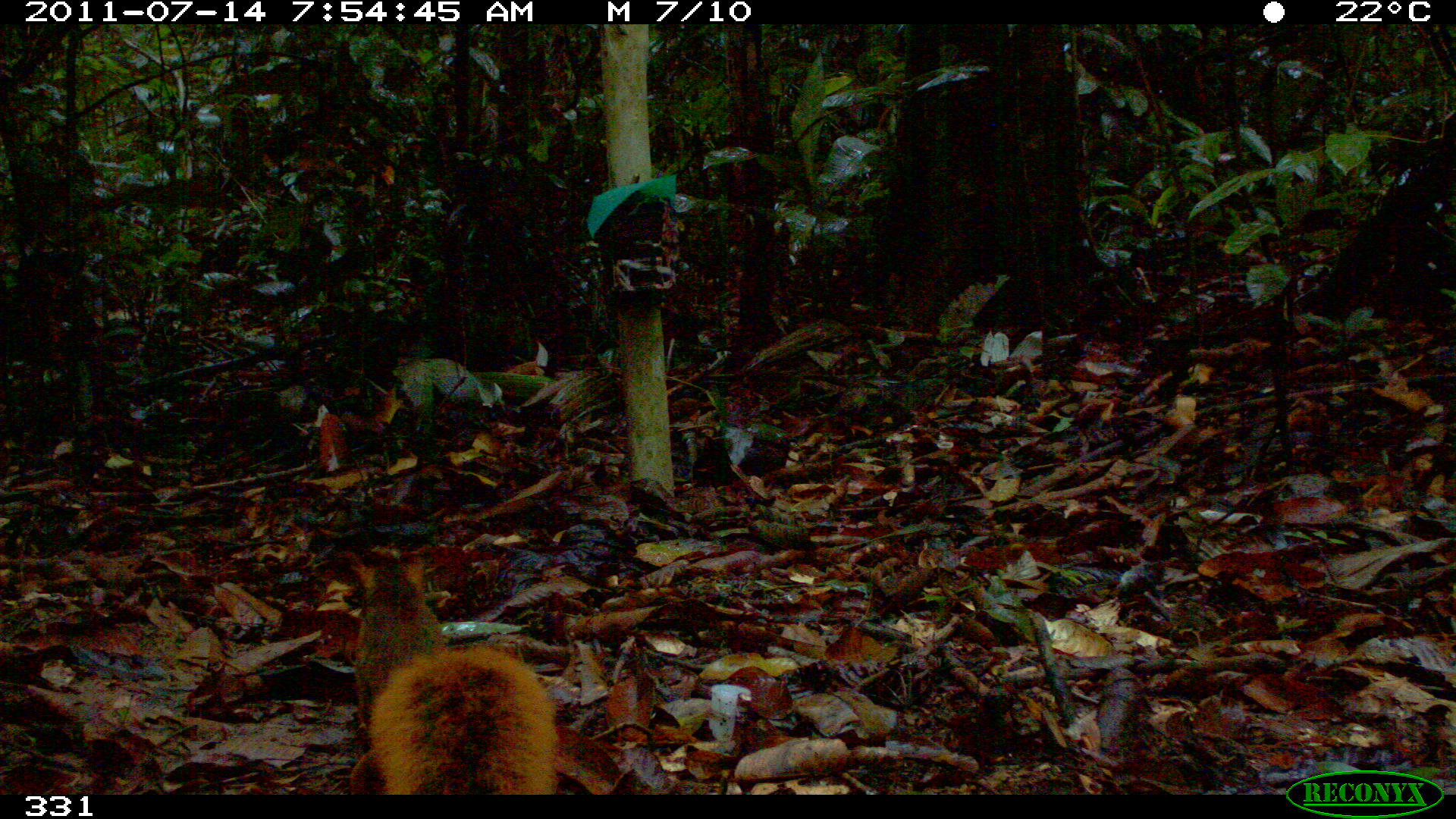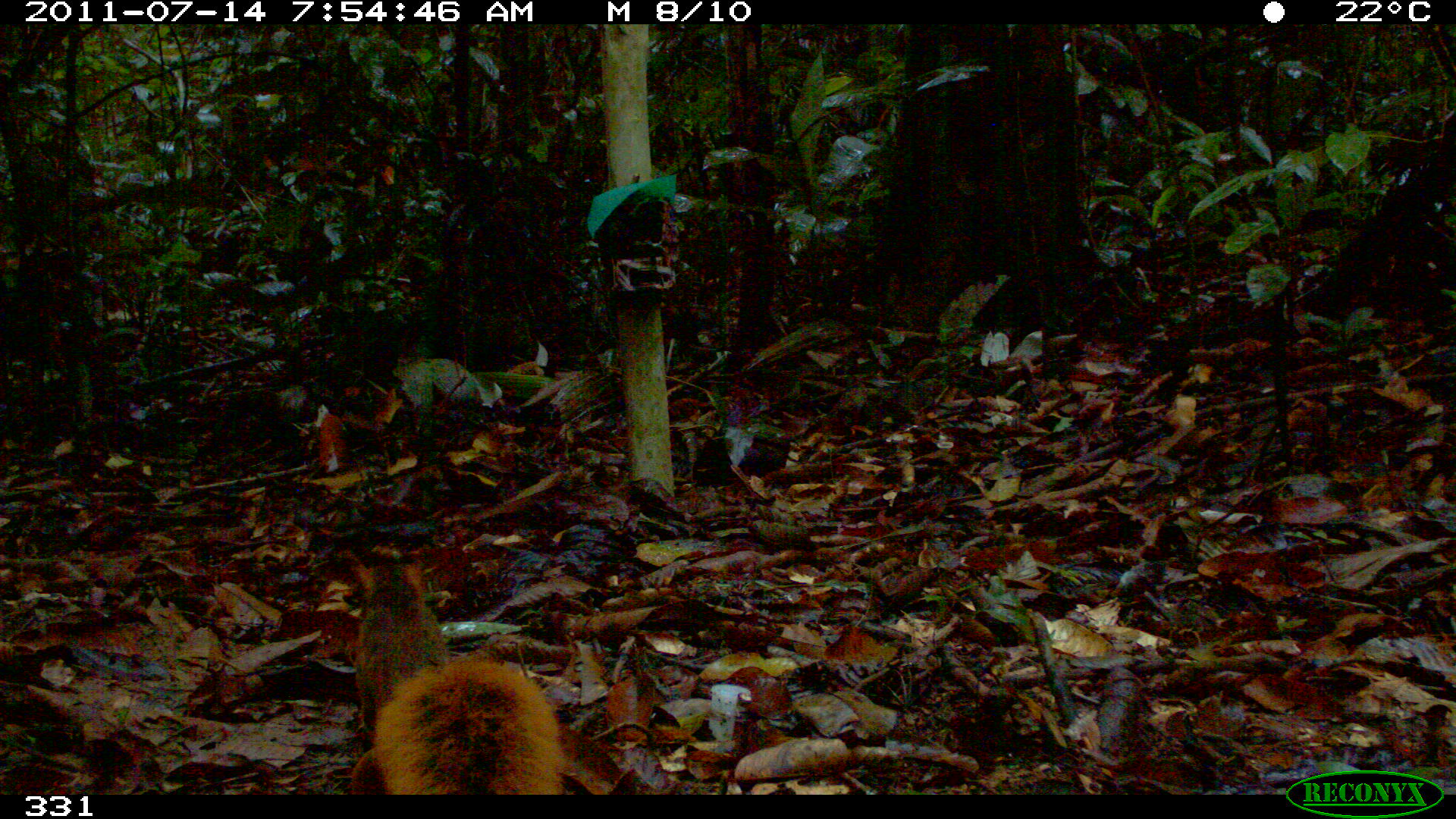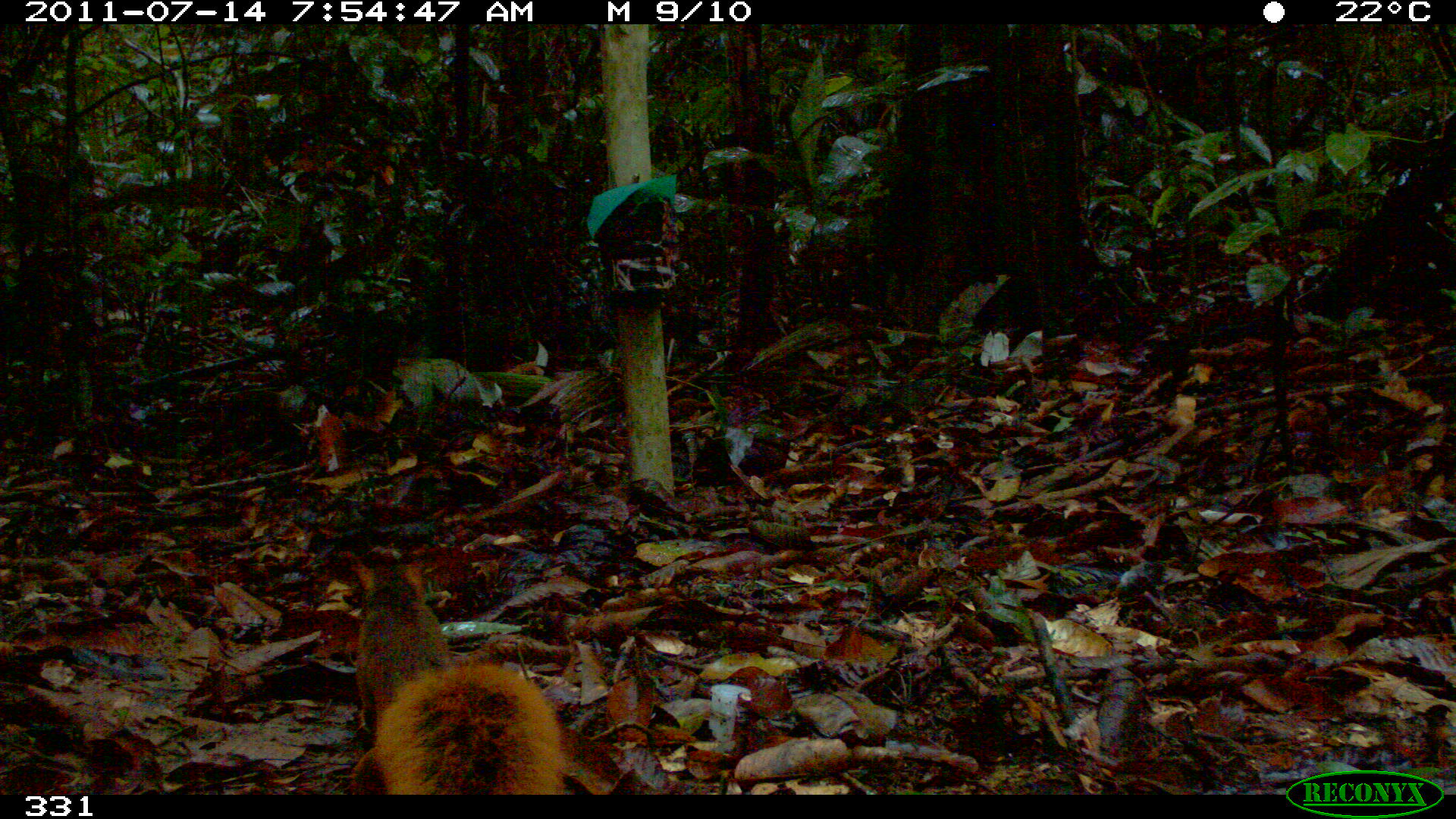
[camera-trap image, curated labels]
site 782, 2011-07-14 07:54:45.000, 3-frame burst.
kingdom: Animalia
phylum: Chordata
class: Mammalia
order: Rodentia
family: Sciuridae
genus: Sciurus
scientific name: Sciurus spadiceus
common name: southern amazon red squirrel